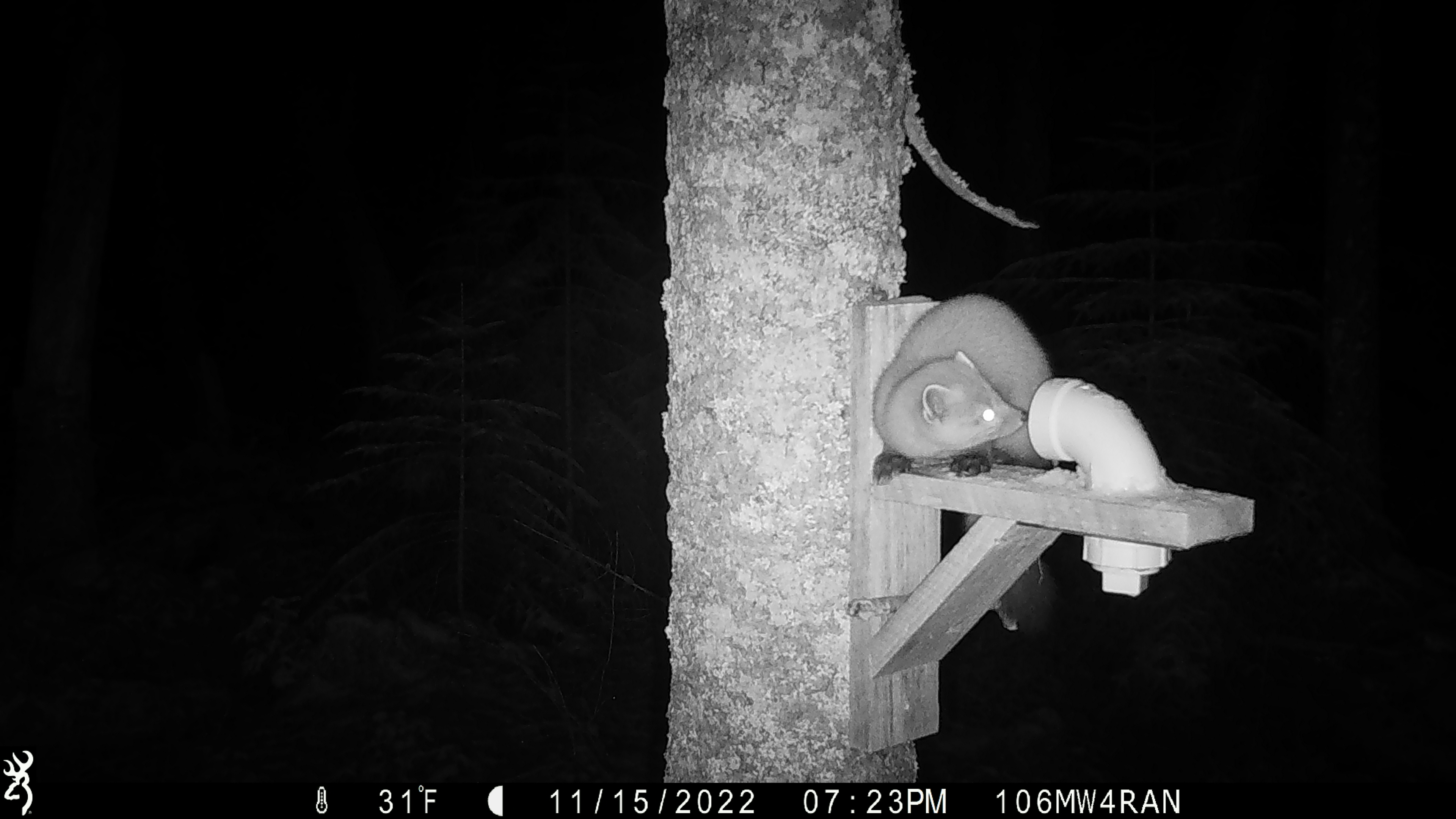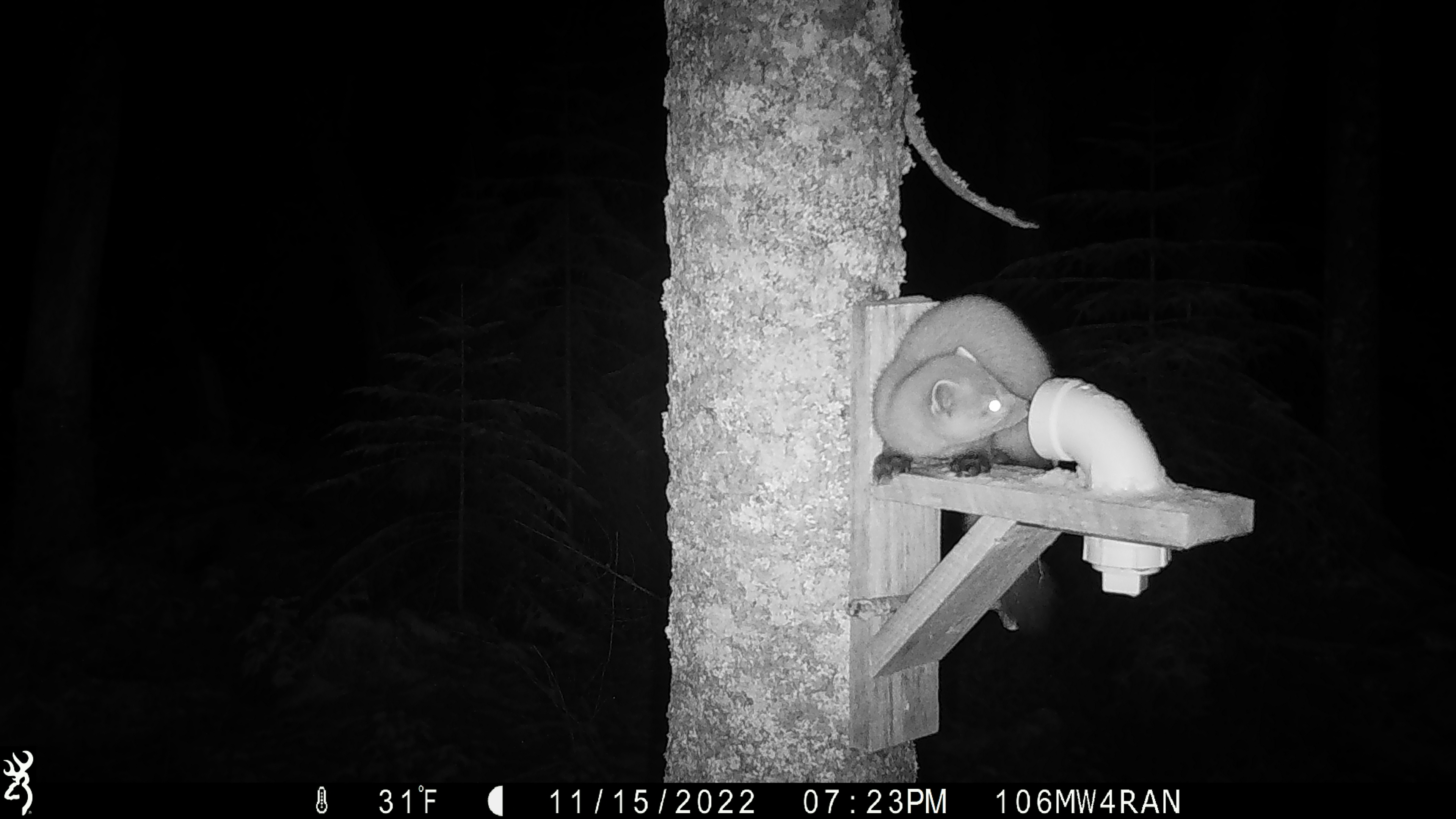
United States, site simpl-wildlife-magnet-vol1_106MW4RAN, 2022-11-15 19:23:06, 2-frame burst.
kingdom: Animalia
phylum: Chordata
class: Mammalia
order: Carnivora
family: Mustelidae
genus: Martes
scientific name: Martes americana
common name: american marten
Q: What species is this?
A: American marten (Martes americana).